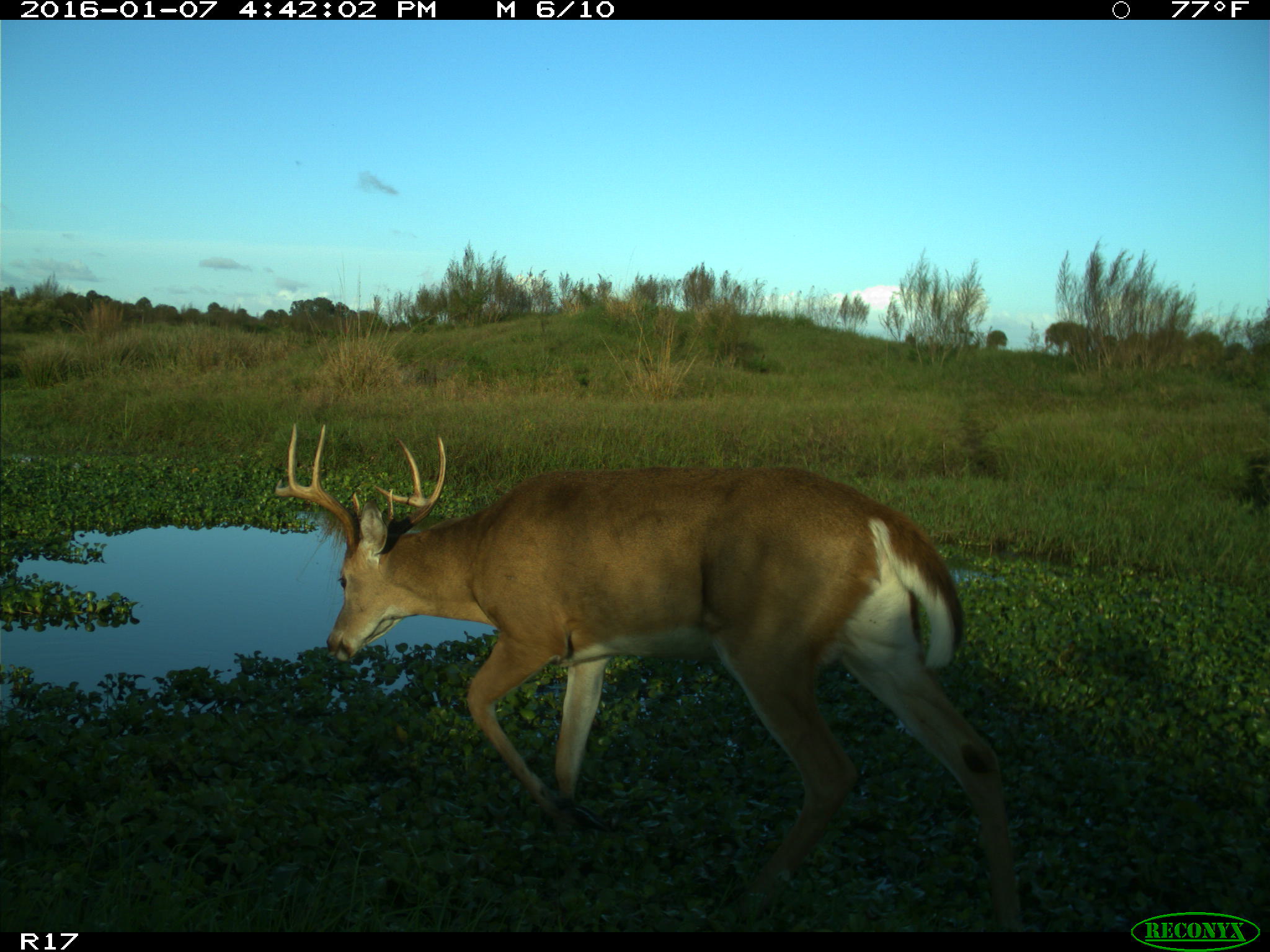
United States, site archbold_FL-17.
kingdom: Animalia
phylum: Chordata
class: Mammalia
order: Artiodactyla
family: Cervidae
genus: Odocoileus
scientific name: Odocoileus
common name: deer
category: unidentified deer